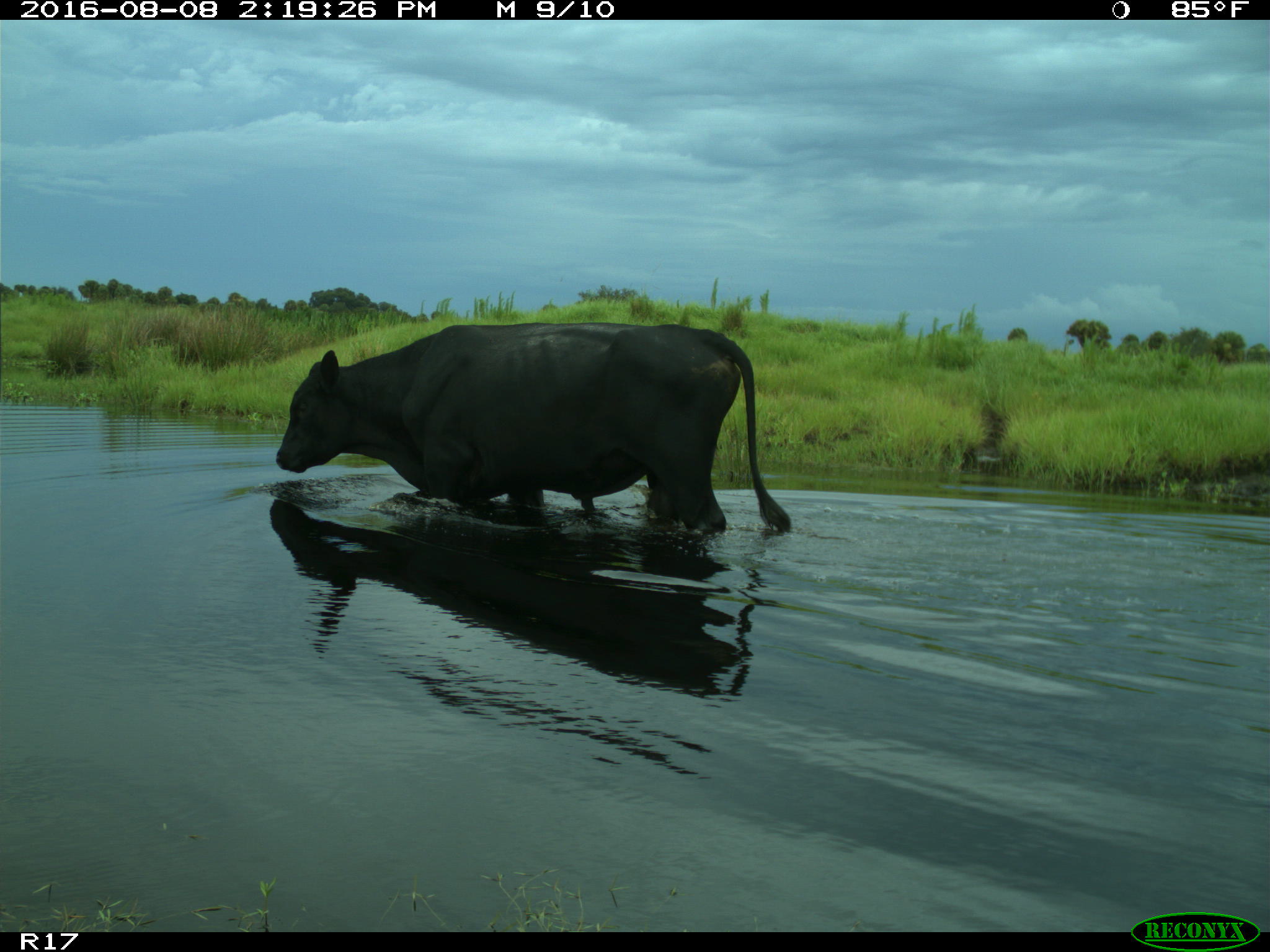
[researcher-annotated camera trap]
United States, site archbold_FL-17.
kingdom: Animalia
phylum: Chordata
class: Mammalia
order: Artiodactyla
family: Bovidae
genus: Bos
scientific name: Bos taurus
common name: domestic cow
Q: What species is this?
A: Bos taurus (domestic cow).